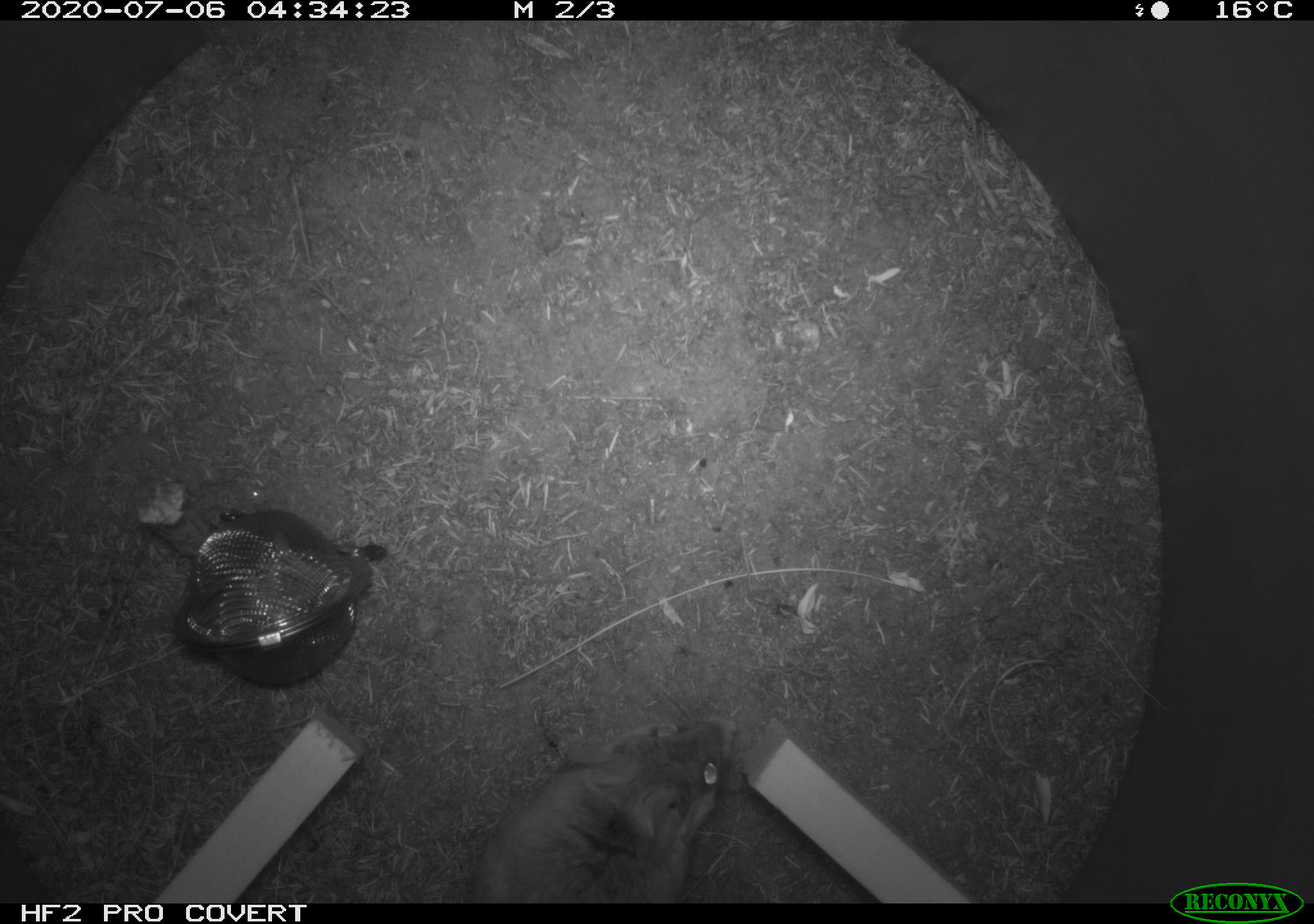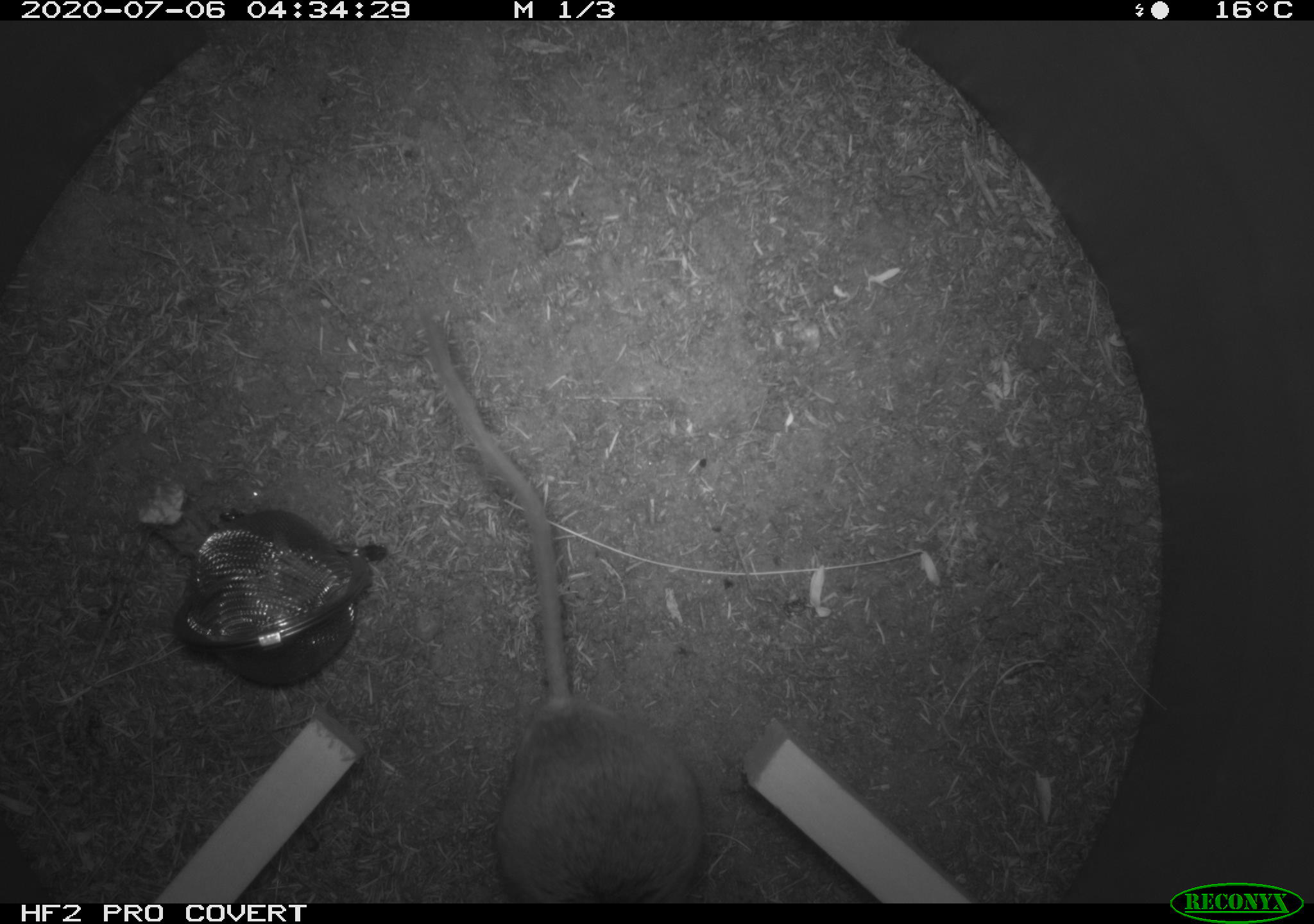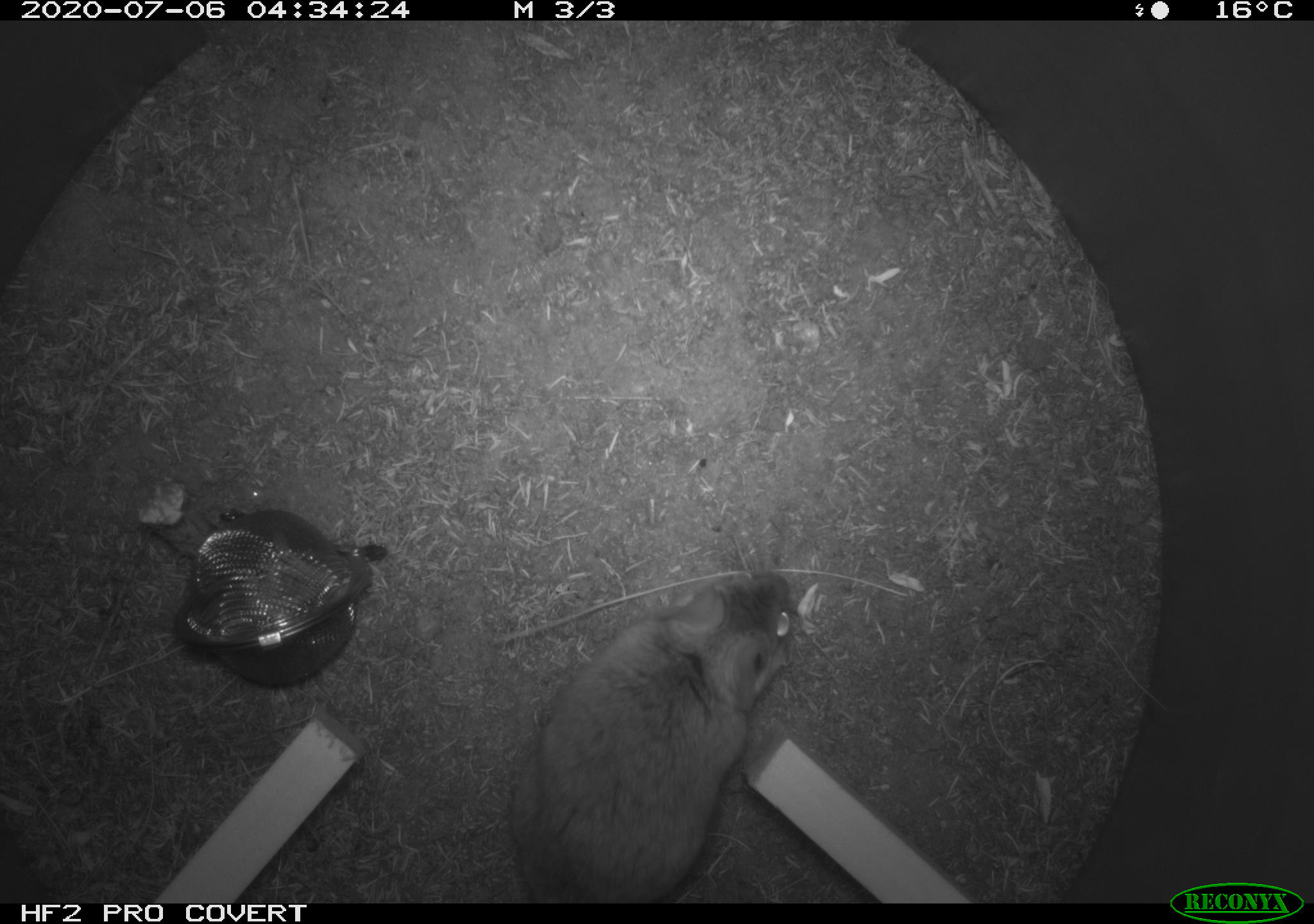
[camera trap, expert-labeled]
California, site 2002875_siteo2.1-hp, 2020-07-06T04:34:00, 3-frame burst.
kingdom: Animalia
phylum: Chordata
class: Mammalia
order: Rodentia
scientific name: Rodentia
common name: rodent